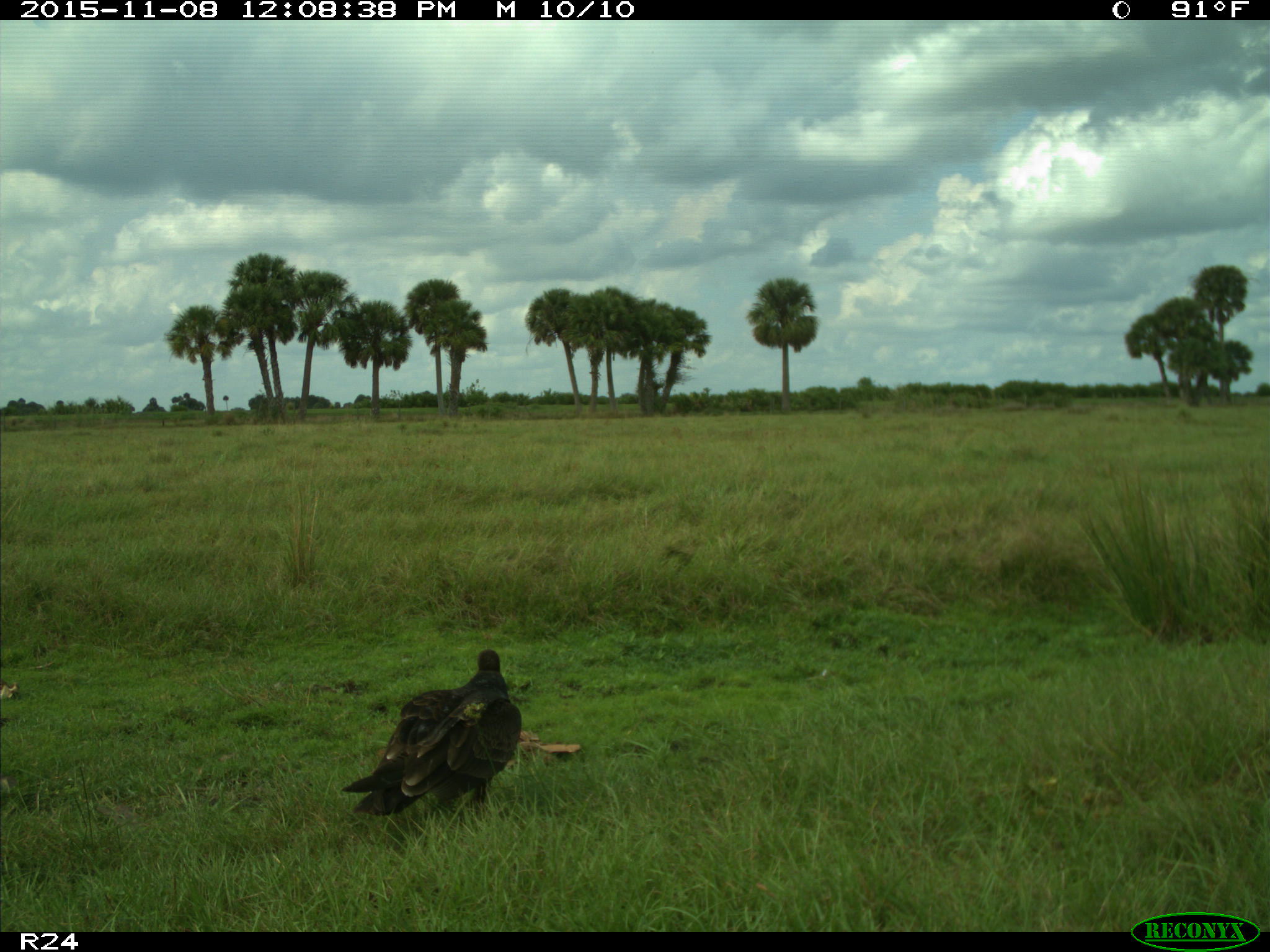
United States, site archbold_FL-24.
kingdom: Animalia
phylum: Chordata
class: Aves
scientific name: Aves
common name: birds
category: unidentified bird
Unidentified bird (birds) (Aves).